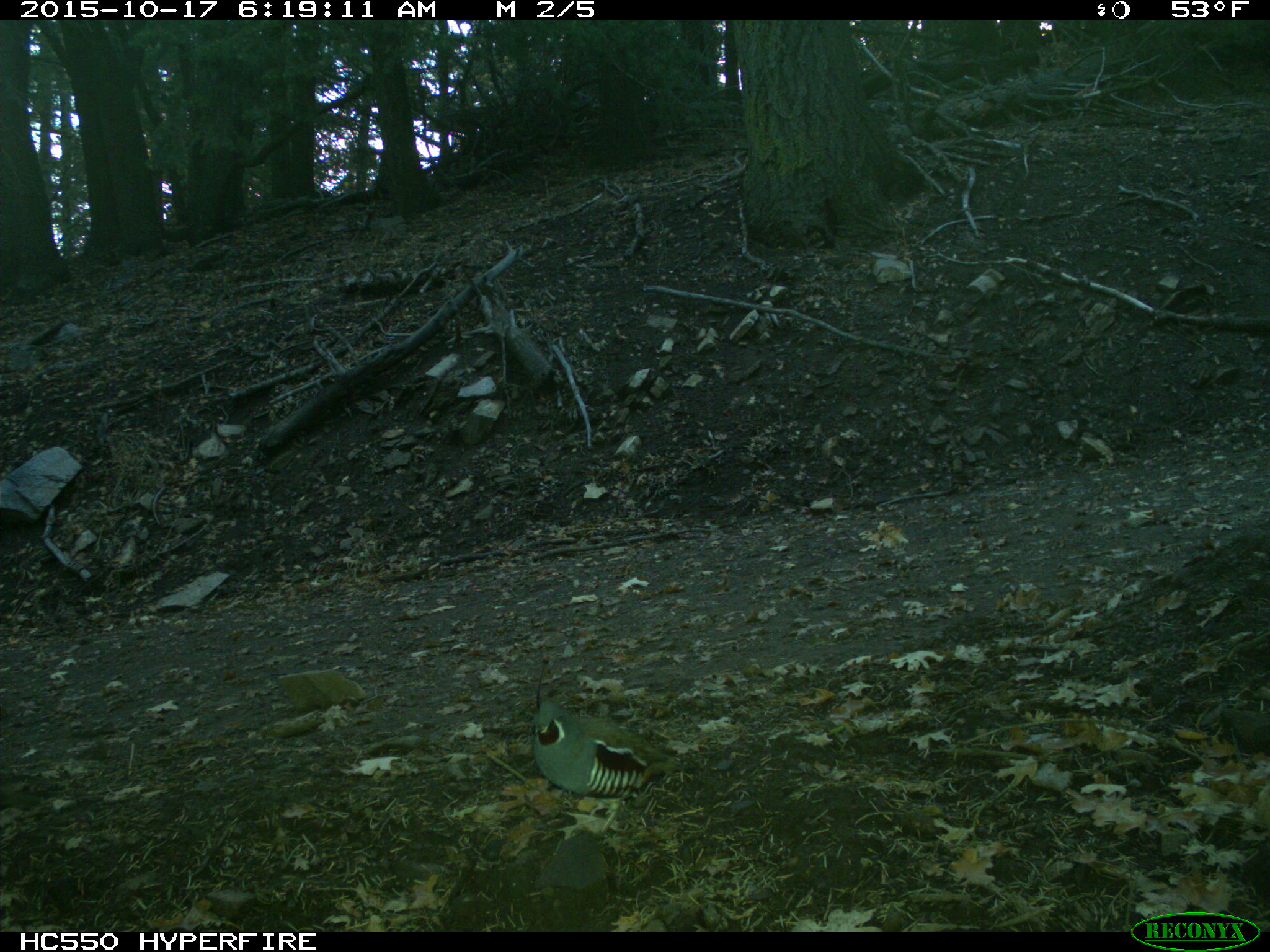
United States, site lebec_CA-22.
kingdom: Animalia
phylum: Chordata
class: Aves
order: Galliformes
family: Odontophoridae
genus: Callipepla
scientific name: Callipepla californica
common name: california quail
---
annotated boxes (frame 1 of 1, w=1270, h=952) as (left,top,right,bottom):
animal: (526,695,699,840)